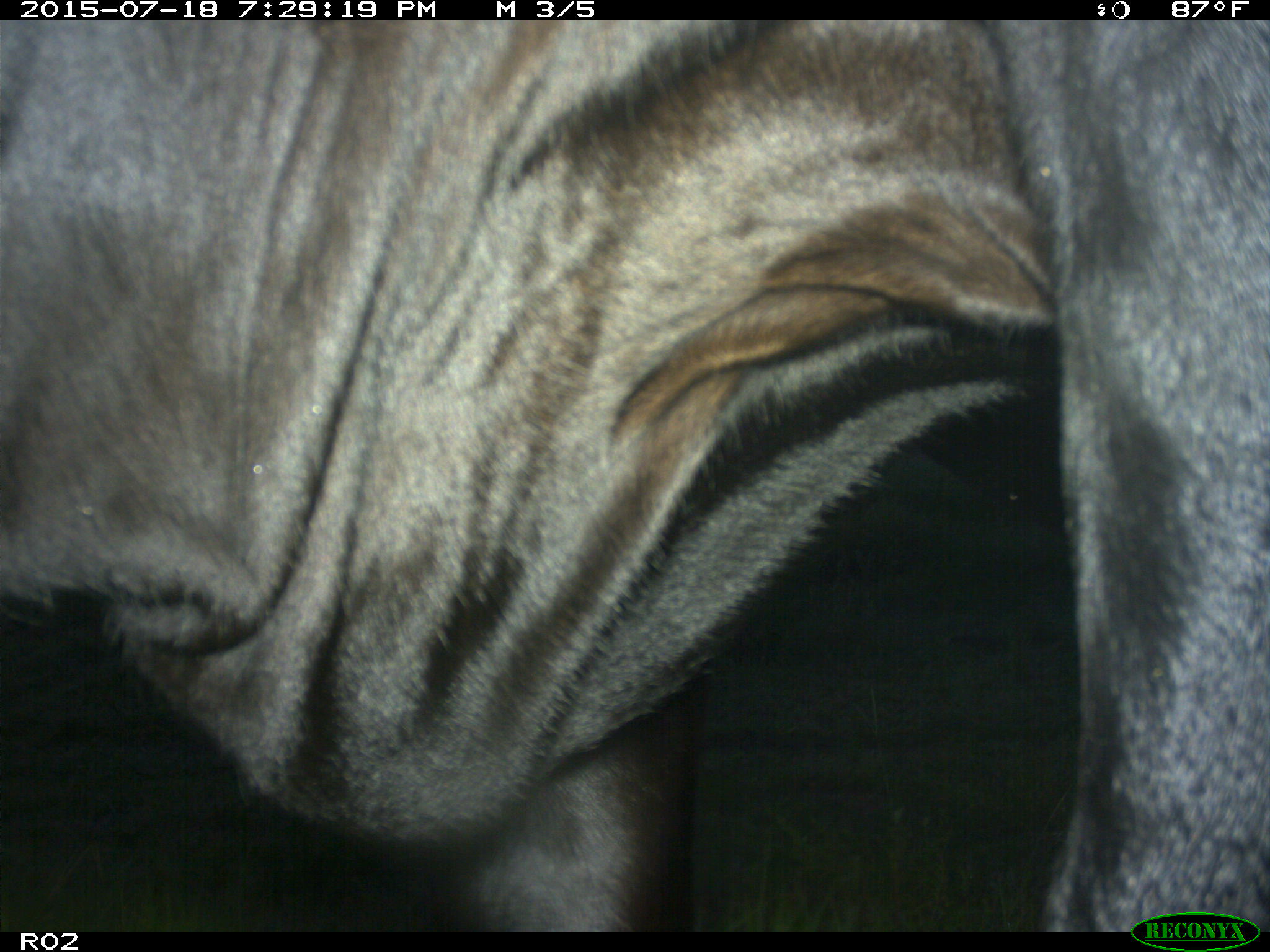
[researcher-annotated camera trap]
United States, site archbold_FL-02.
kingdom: Animalia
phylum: Chordata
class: Mammalia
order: Artiodactyla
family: Bovidae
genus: Bos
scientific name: Bos taurus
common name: domestic cow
Bos taurus (domestic cow).